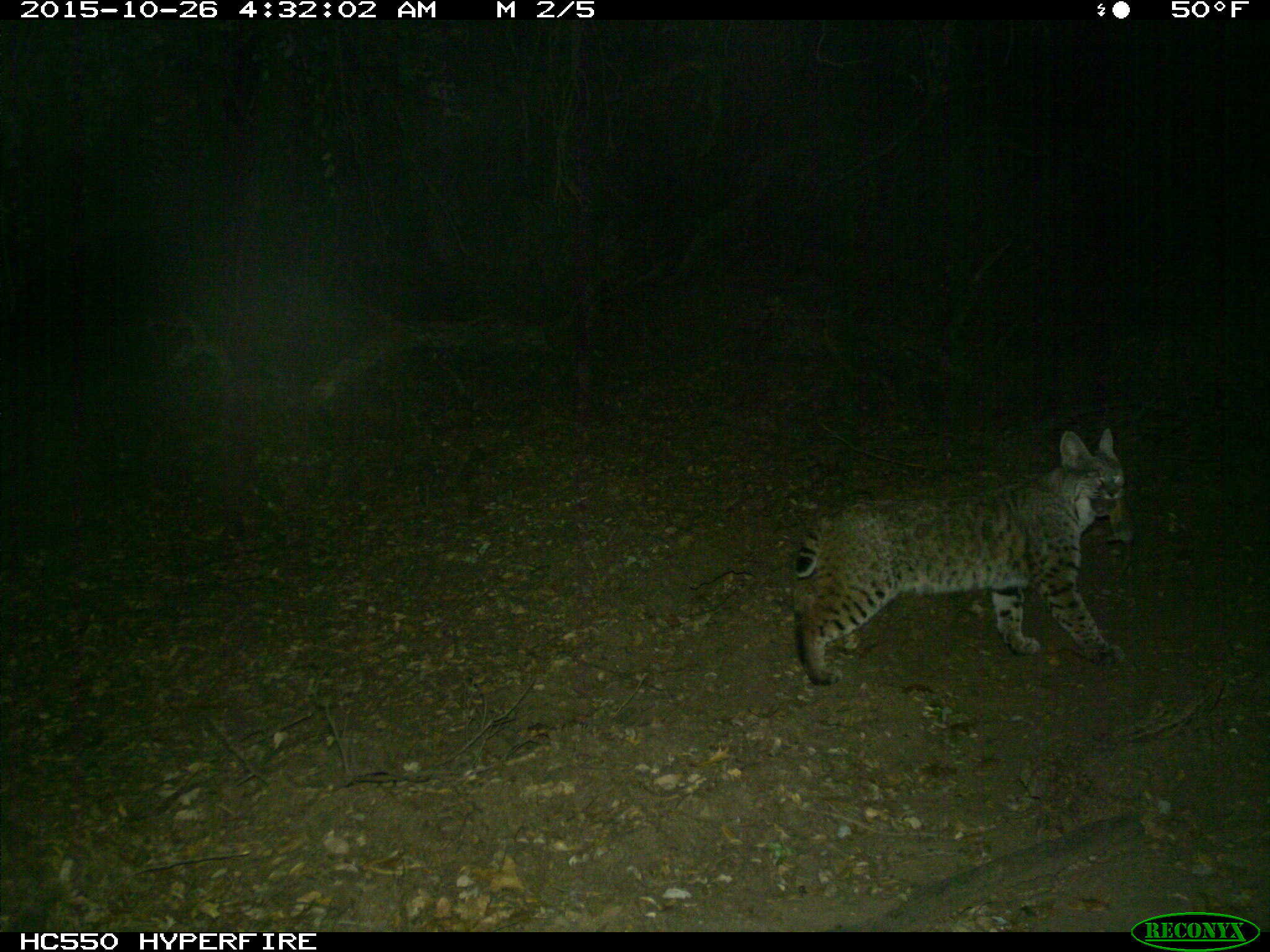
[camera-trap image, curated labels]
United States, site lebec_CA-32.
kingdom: Animalia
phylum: Chordata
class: Mammalia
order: Carnivora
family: Felidae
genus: Lynx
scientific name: Lynx rufus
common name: bobcat